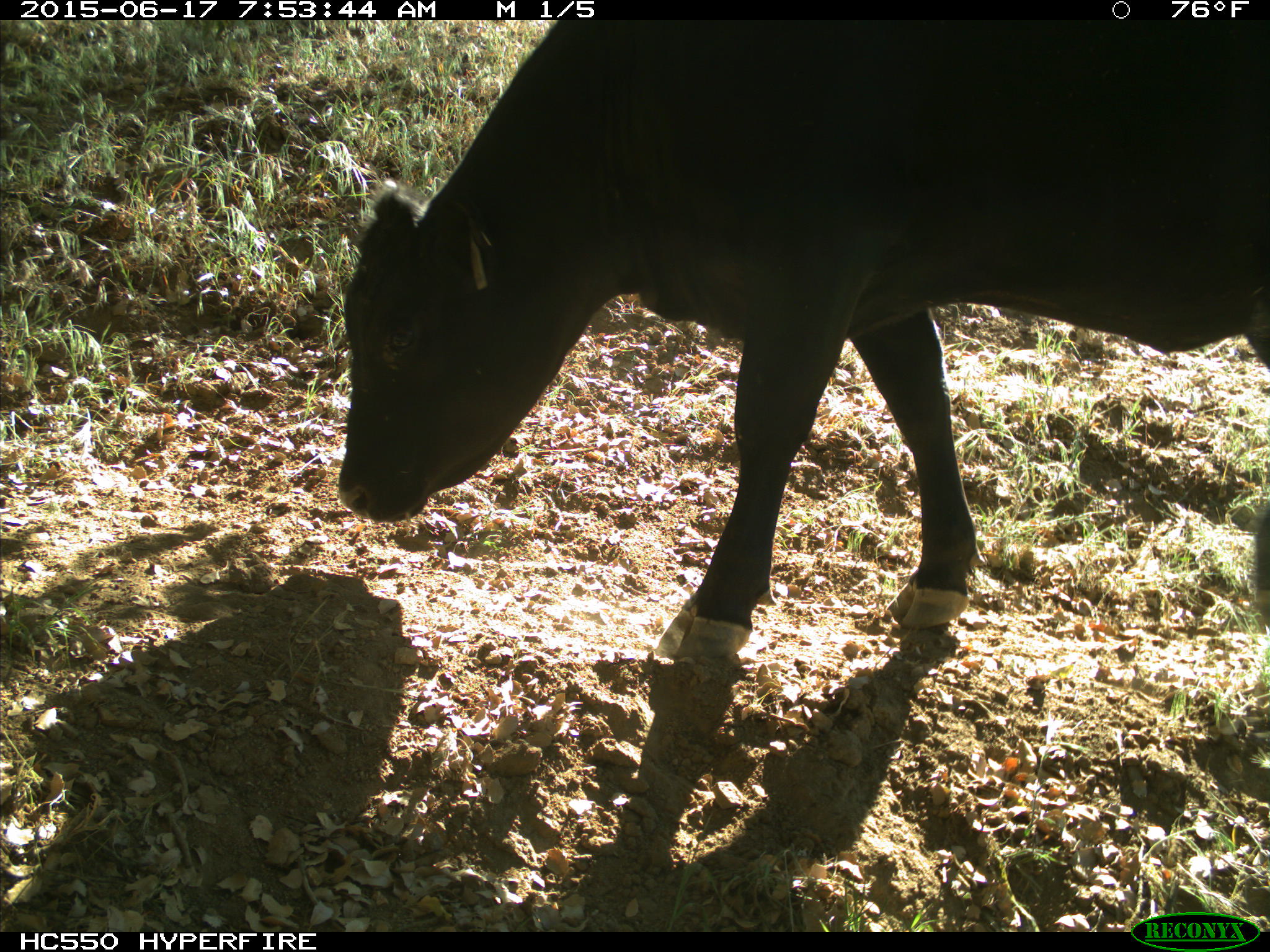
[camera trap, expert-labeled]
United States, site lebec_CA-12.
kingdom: Animalia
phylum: Chordata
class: Mammalia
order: Artiodactyla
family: Bovidae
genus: Bos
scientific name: Bos taurus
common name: domestic cow